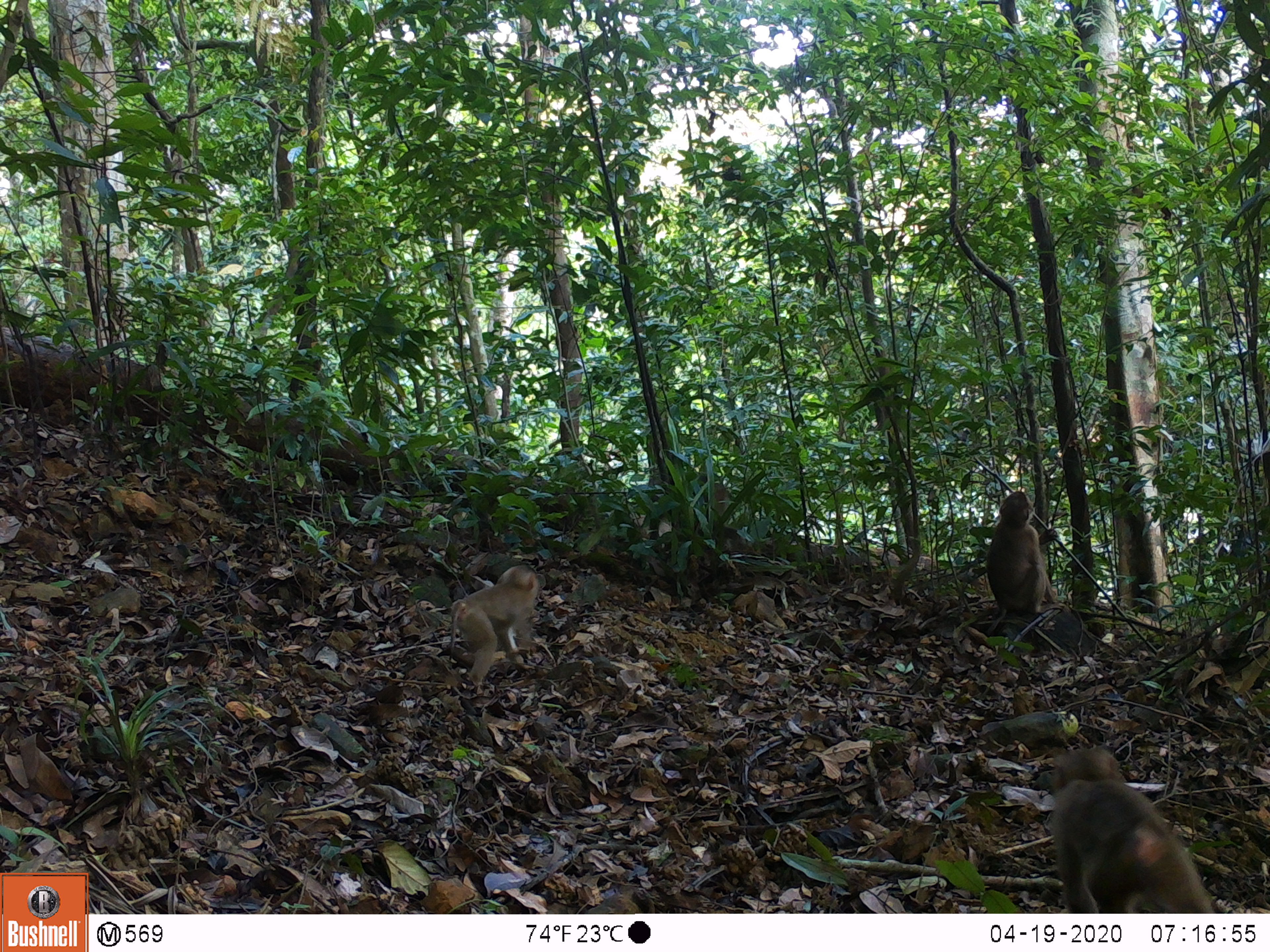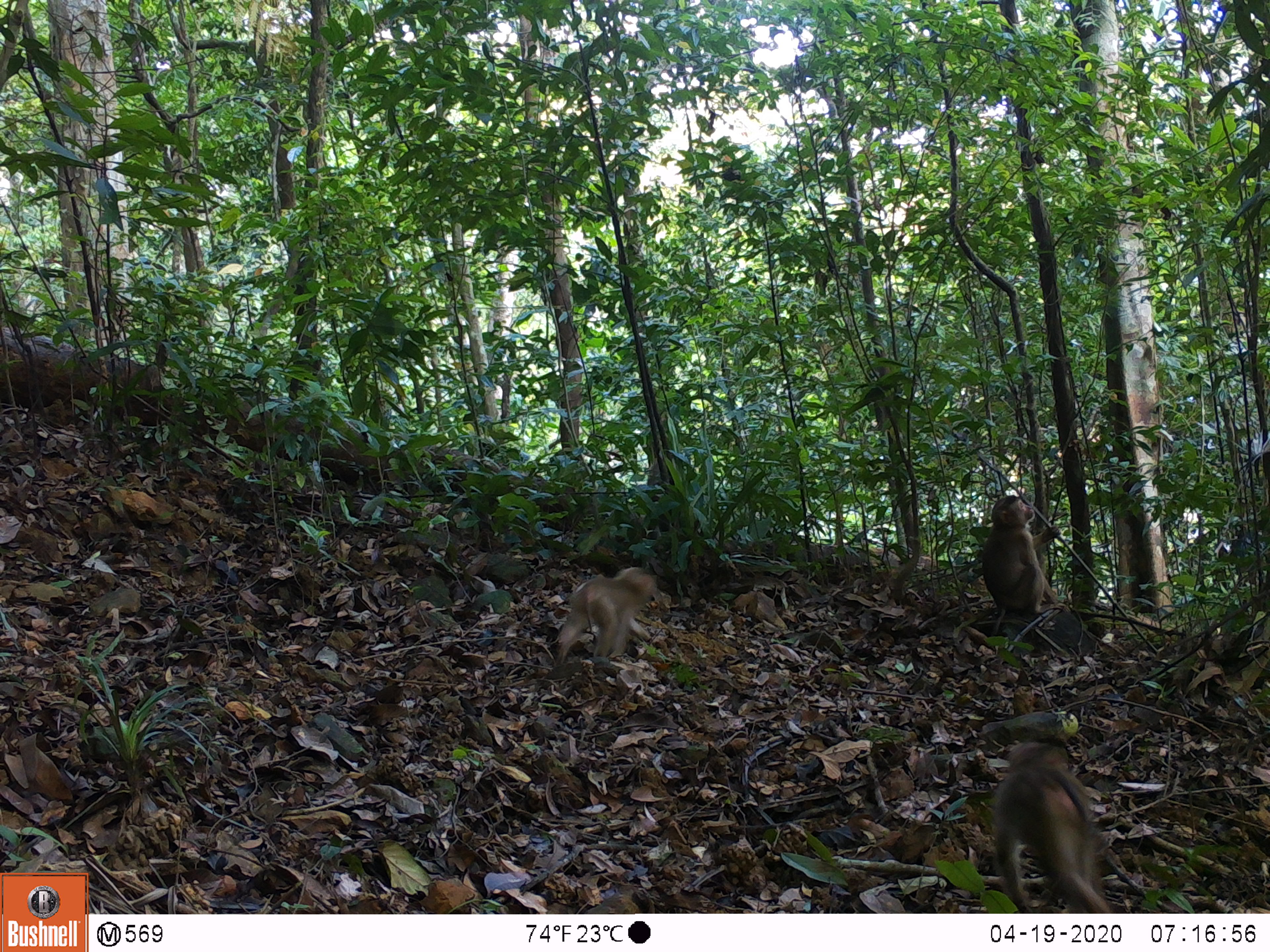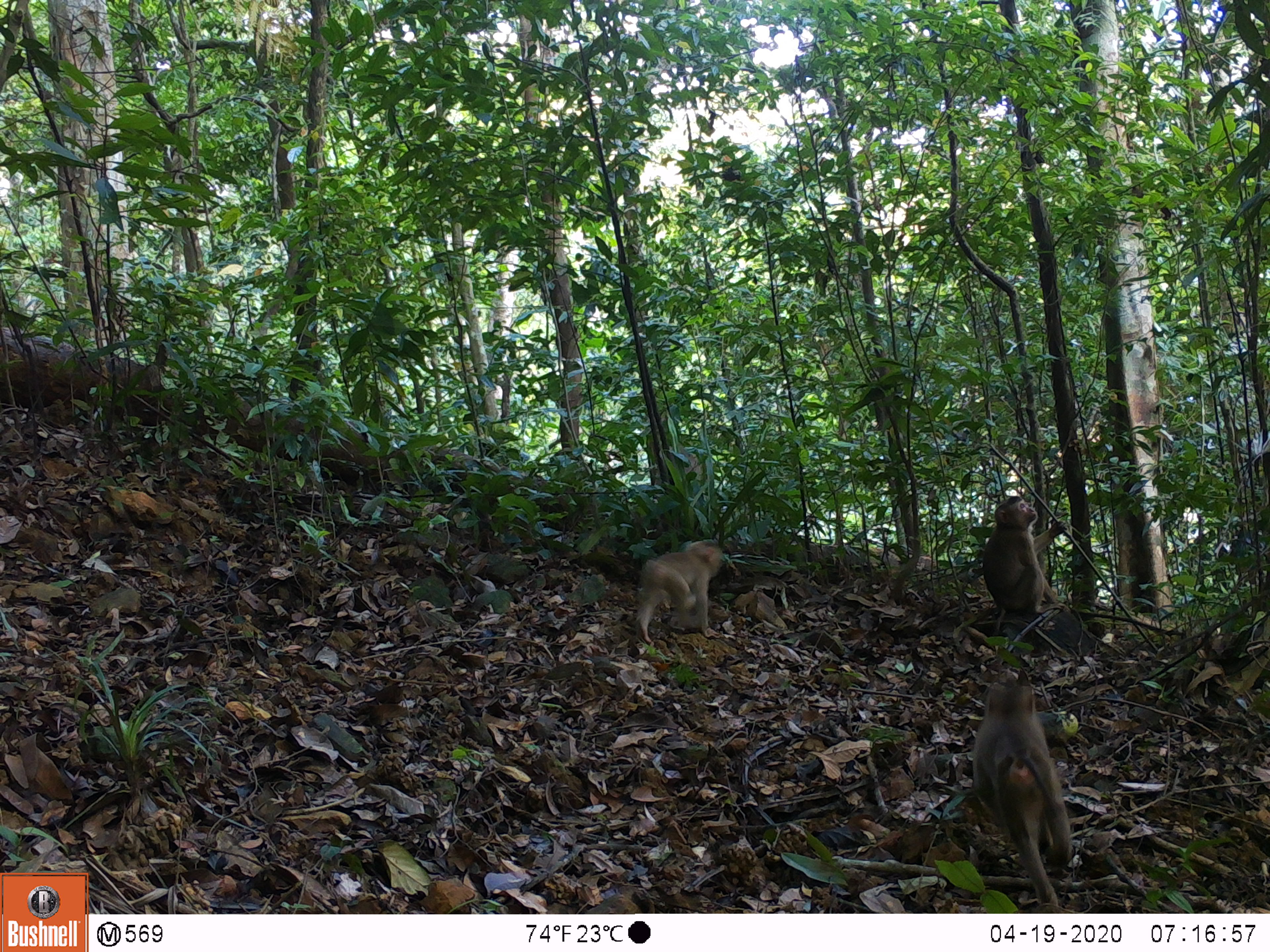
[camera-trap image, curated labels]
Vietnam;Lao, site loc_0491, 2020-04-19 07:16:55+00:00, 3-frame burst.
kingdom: Animalia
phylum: Chordata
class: Mammalia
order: Primates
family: Cercopithecidae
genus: Macaca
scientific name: Macaca nemestrina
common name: pig-tailed macaque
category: pig tailed macaque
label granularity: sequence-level